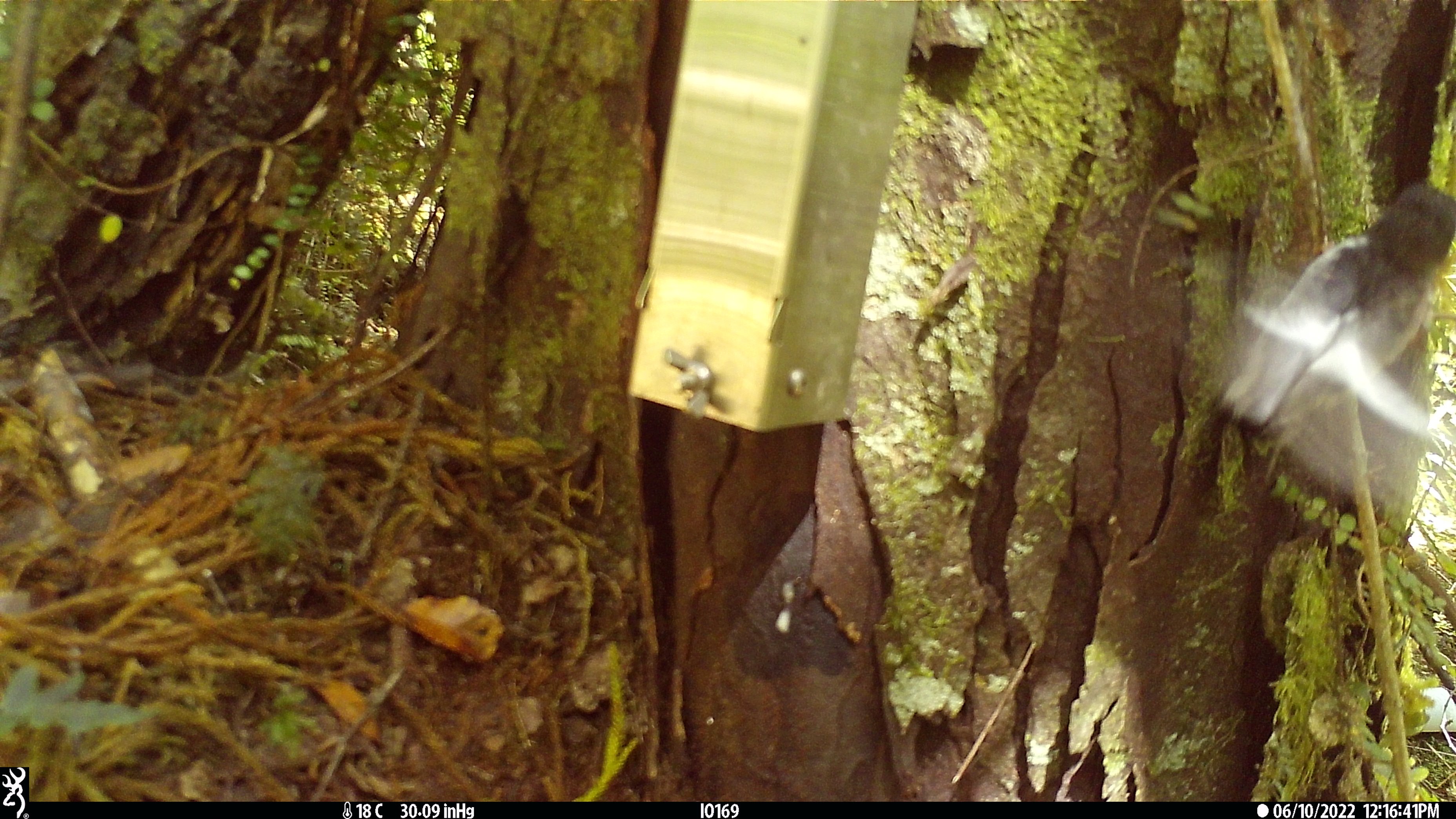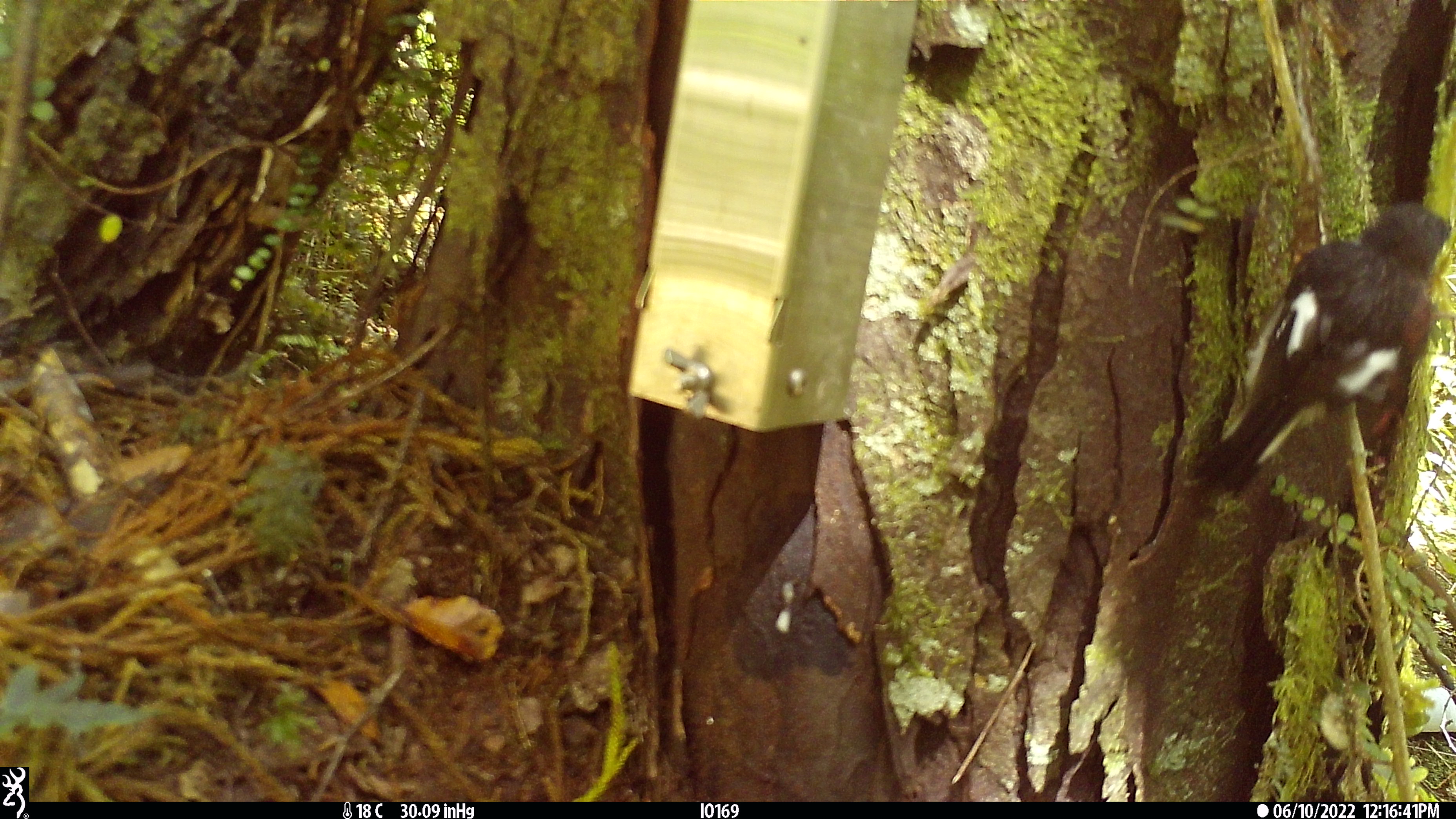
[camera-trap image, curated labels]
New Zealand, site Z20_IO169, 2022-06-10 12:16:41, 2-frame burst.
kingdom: Animalia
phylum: Chordata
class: Aves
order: Passeriformes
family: Petroicidae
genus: Petroica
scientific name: Petroica macrocephala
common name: tomtit